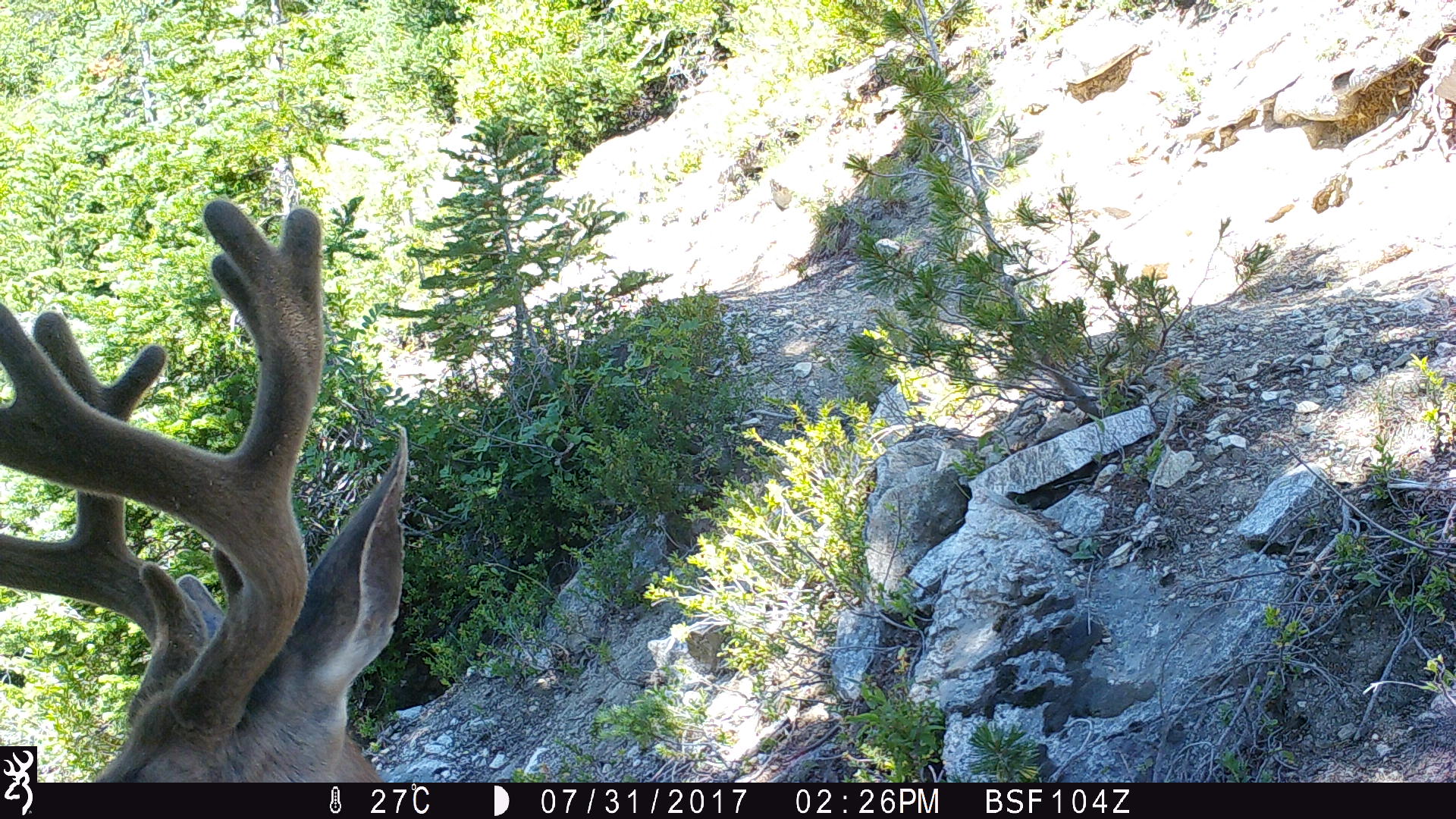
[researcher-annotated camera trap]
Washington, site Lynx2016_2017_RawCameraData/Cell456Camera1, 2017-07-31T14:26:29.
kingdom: Animalia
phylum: Chordata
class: Mammalia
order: Artiodactyla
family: Cervidae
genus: Odocoileus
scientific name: Odocoileus hemionus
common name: mule deer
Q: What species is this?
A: Odocoileus hemionus (mule deer).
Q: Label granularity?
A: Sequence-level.